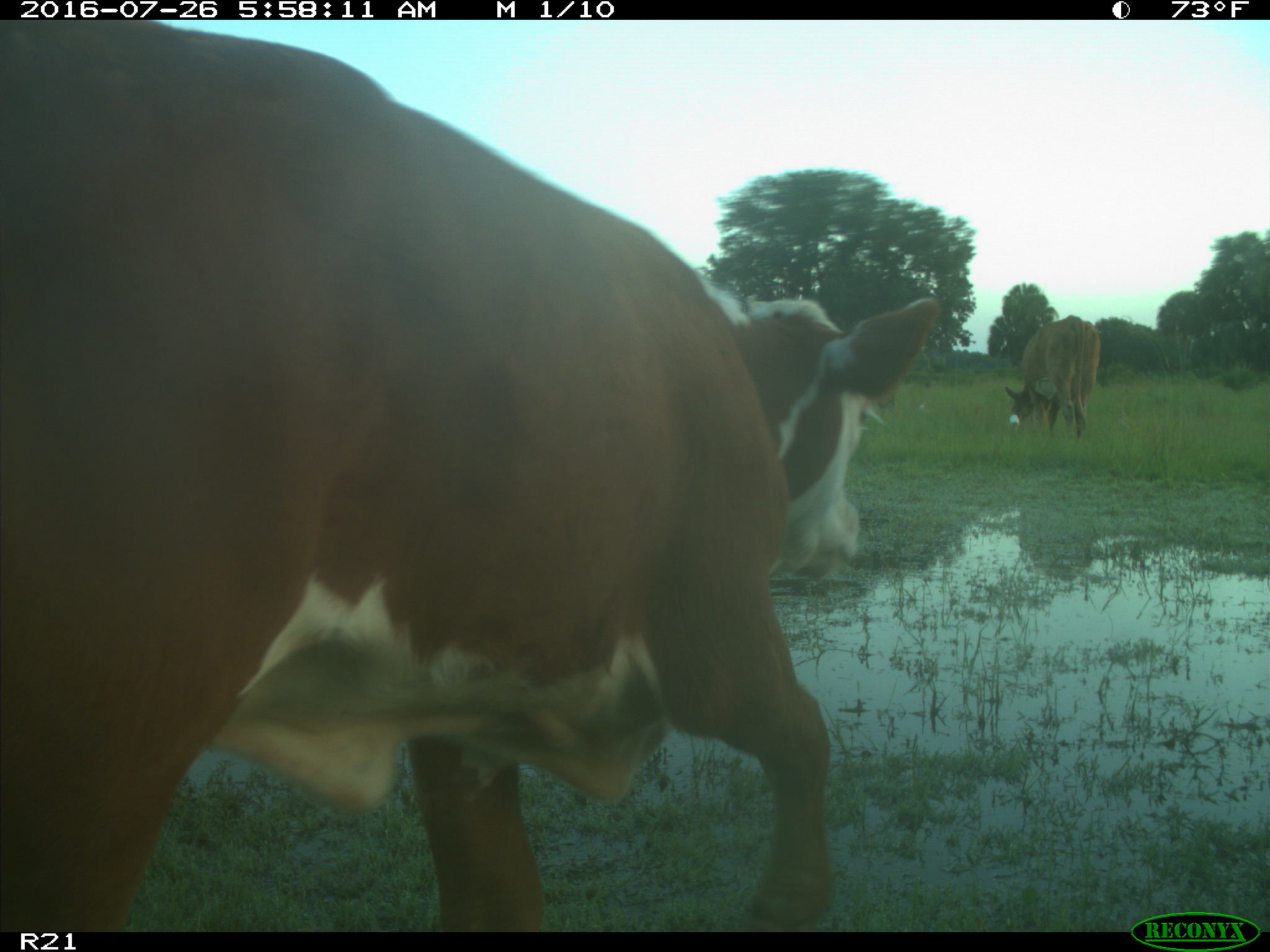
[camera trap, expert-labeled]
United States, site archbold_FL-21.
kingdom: Animalia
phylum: Chordata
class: Mammalia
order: Artiodactyla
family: Bovidae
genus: Bos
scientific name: Bos taurus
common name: domestic cow